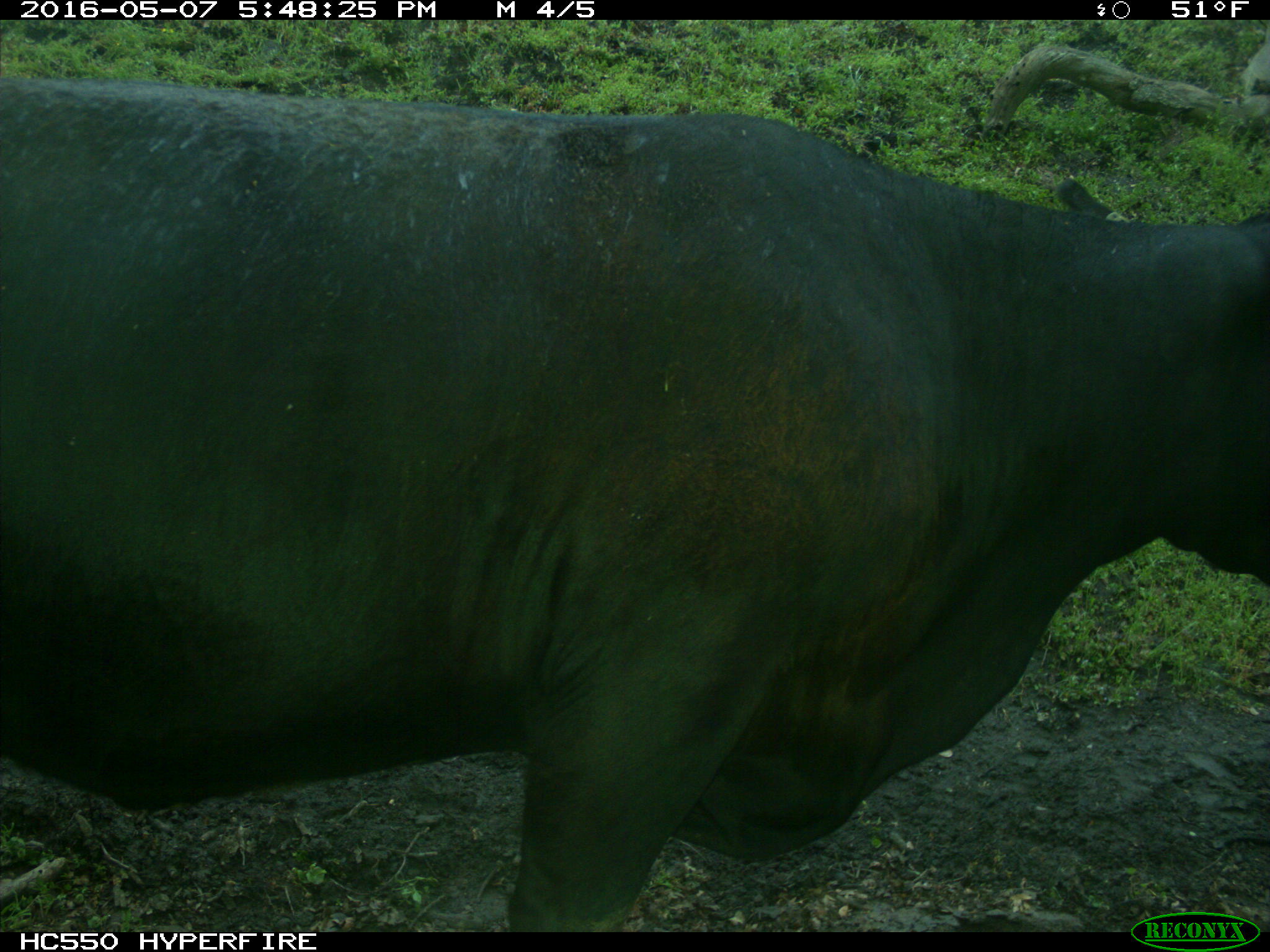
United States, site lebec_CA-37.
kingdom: Animalia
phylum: Chordata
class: Mammalia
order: Artiodactyla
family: Bovidae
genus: Bos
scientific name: Bos taurus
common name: domestic cow